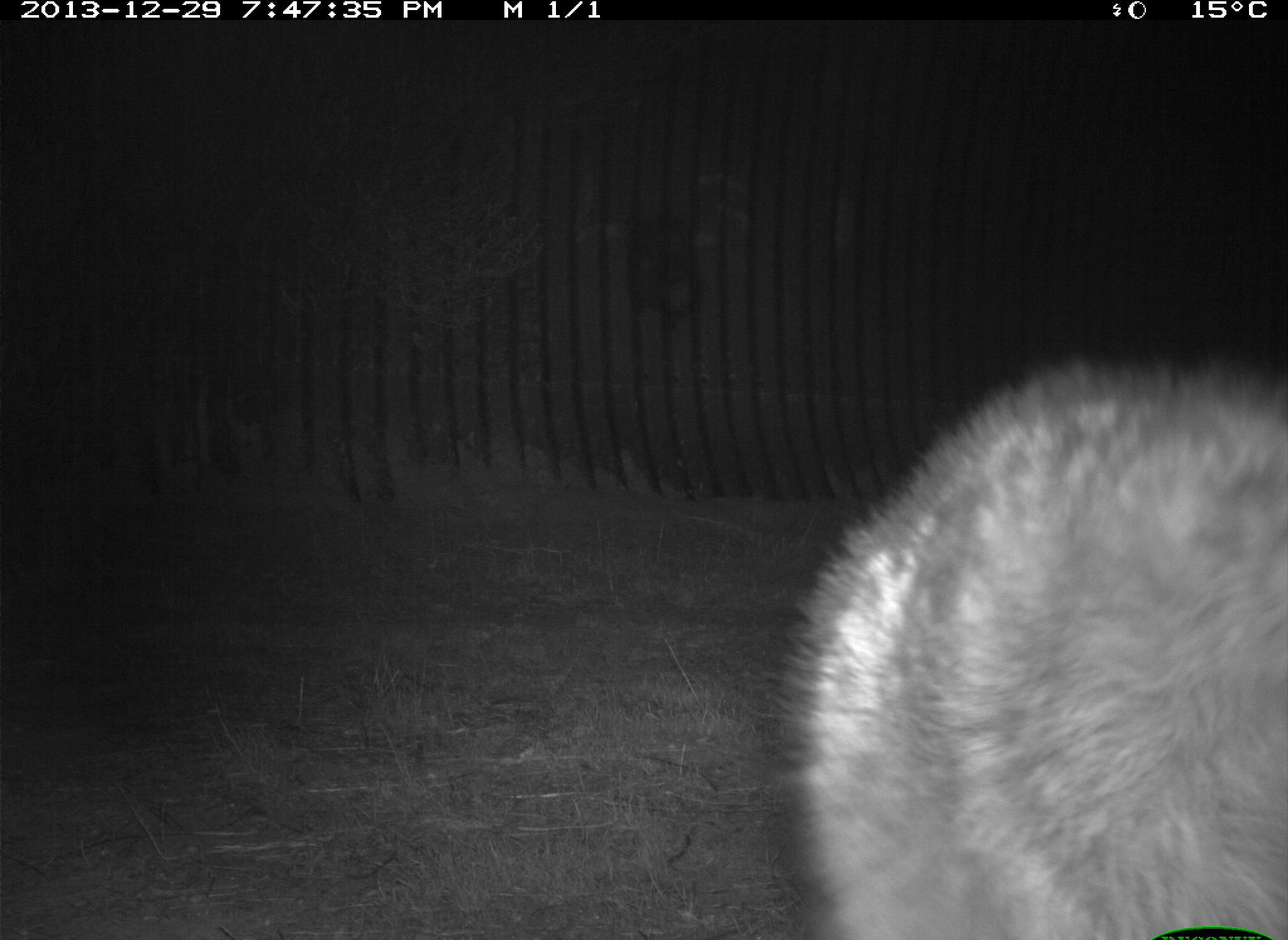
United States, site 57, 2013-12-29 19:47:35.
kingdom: Animalia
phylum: Chordata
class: Mammalia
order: Carnivora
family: Procyonidae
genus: Procyon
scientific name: Procyon lotor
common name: raccoon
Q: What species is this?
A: Raccoon (Procyon lotor).